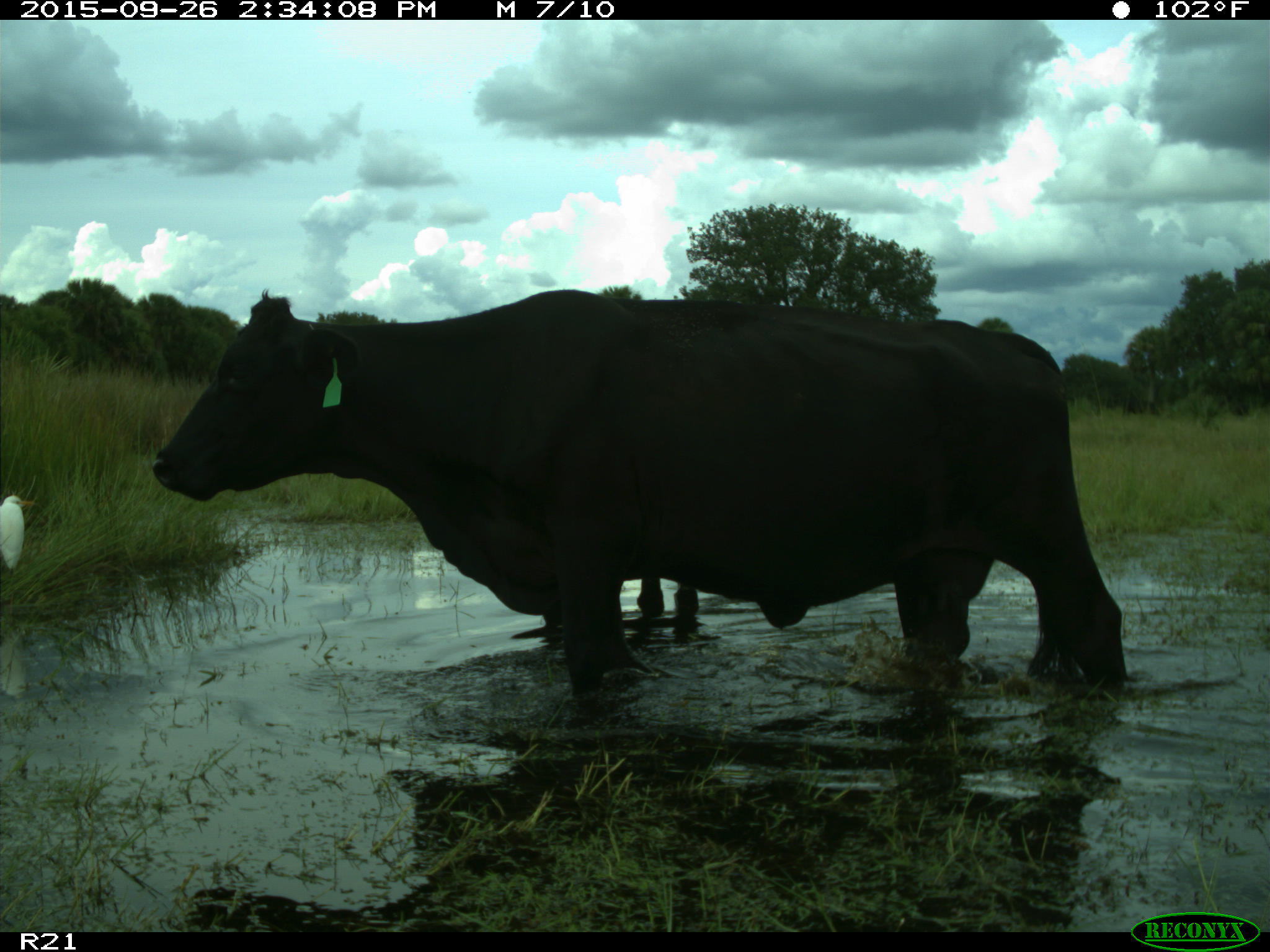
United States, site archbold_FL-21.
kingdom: Animalia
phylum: Chordata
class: Mammalia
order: Artiodactyla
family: Bovidae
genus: Bos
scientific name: Bos taurus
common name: domestic cow